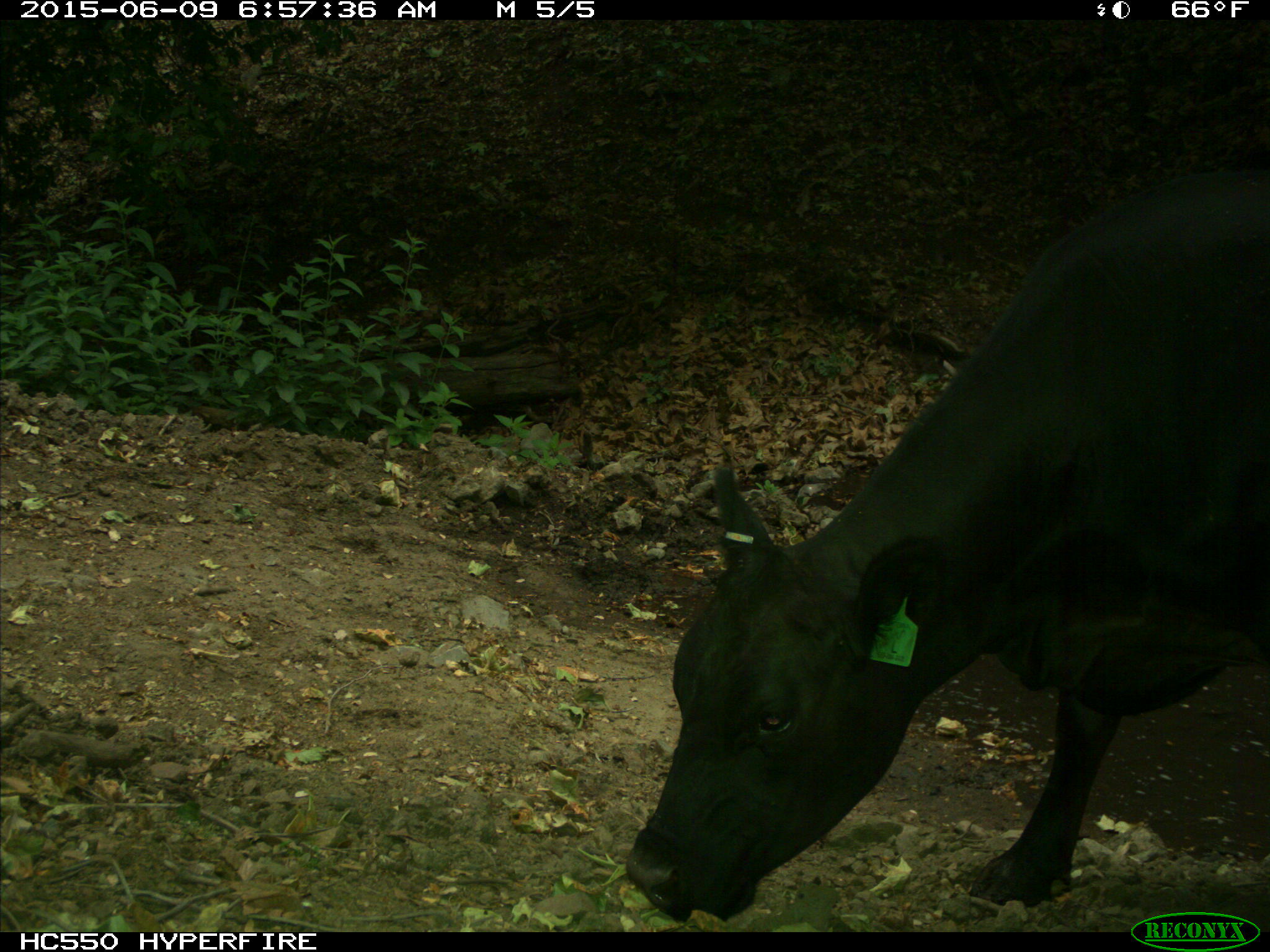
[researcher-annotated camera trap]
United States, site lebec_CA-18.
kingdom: Animalia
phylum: Chordata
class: Mammalia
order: Artiodactyla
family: Bovidae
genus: Bos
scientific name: Bos taurus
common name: domestic cow